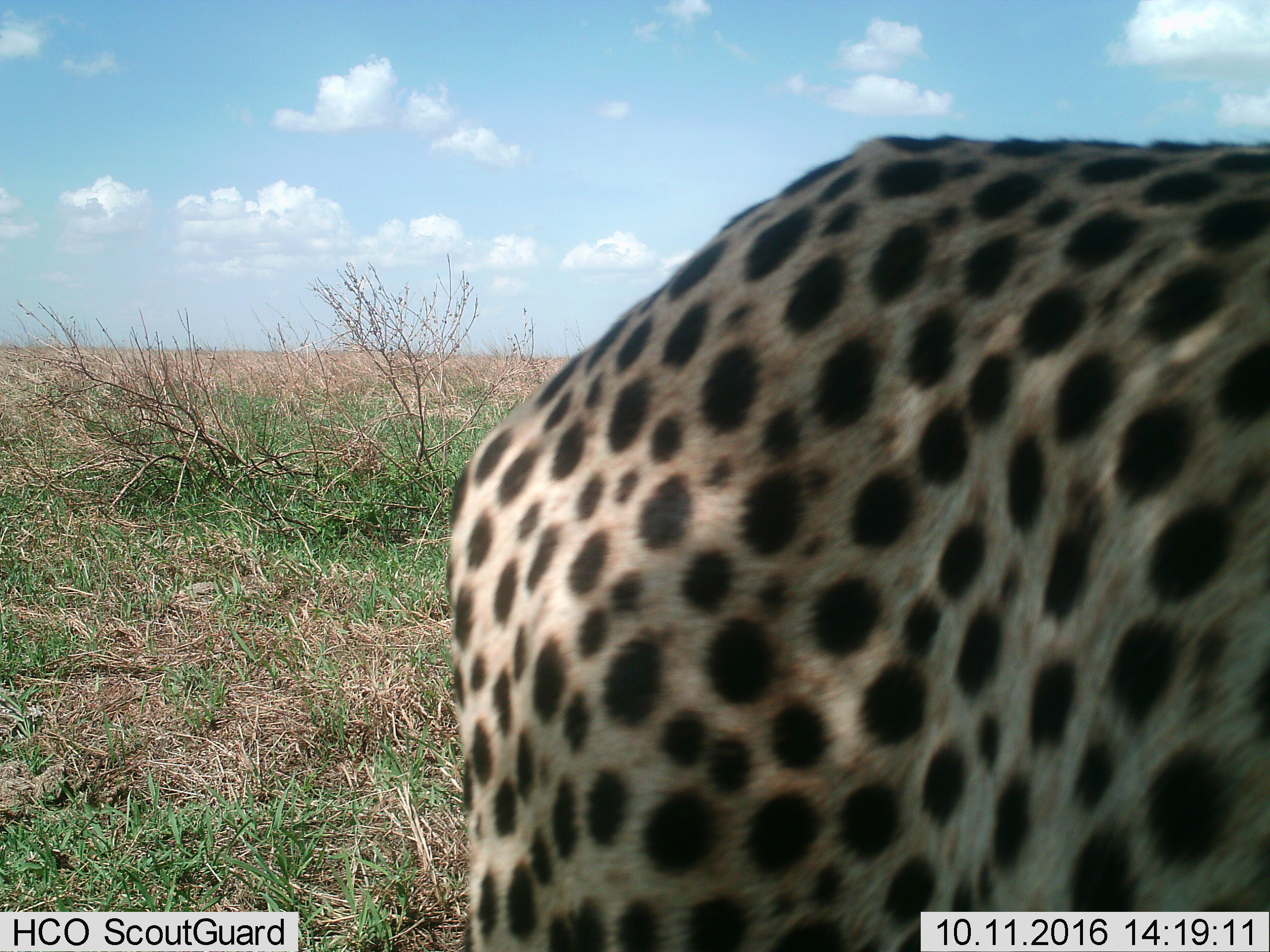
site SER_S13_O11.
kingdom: Animalia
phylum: Chordata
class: Mammalia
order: Carnivora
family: Felidae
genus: Acinonyx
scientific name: Acinonyx jubatus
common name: cheetah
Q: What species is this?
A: Cheetah (Acinonyx jubatus).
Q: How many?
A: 1.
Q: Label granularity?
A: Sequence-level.